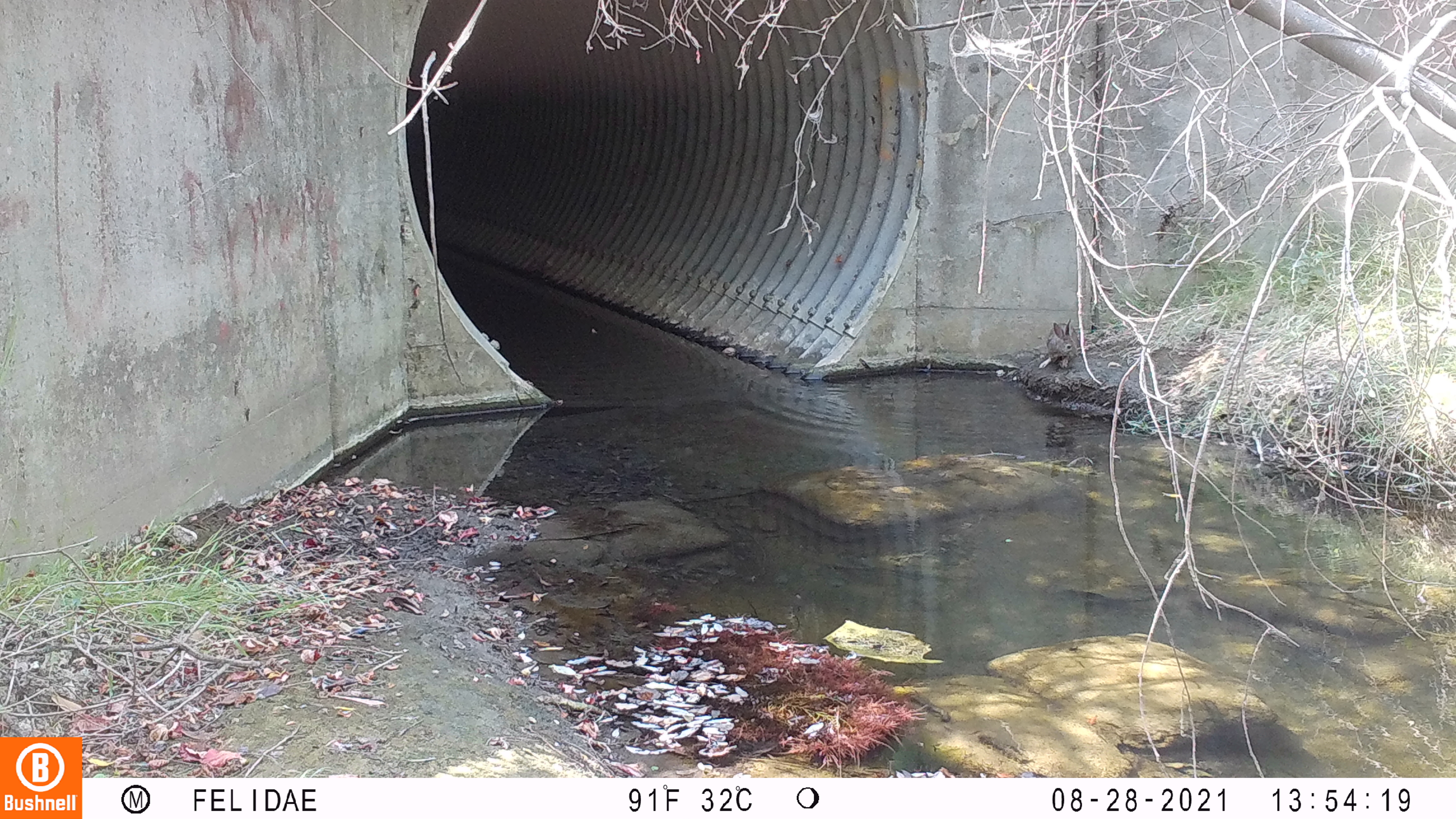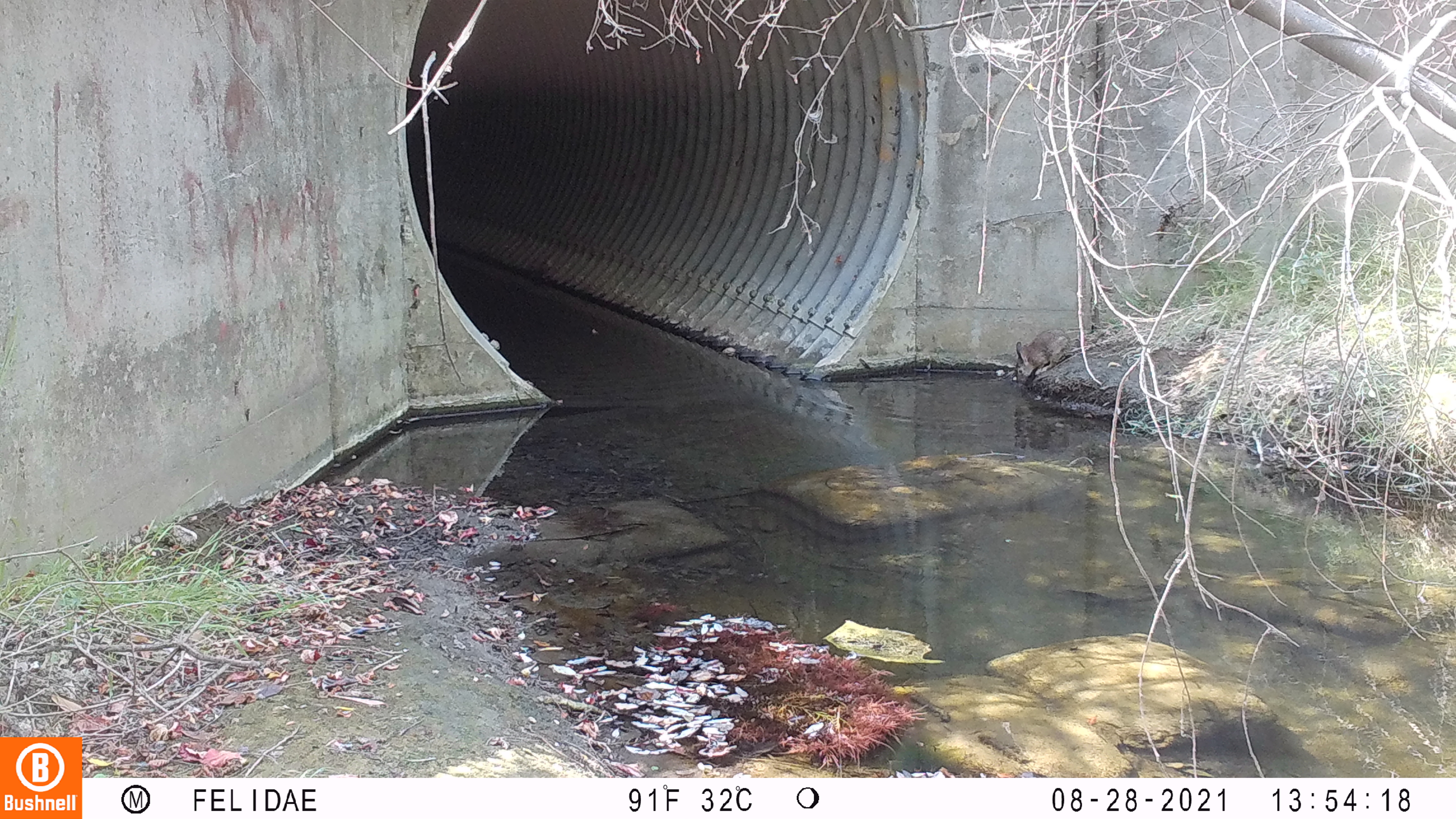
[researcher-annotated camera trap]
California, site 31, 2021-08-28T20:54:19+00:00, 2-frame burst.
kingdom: Animalia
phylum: Chordata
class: Mammalia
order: Lagomorpha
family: Leporidae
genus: Sylvilagus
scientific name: Sylvilagus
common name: cottontail rabbit